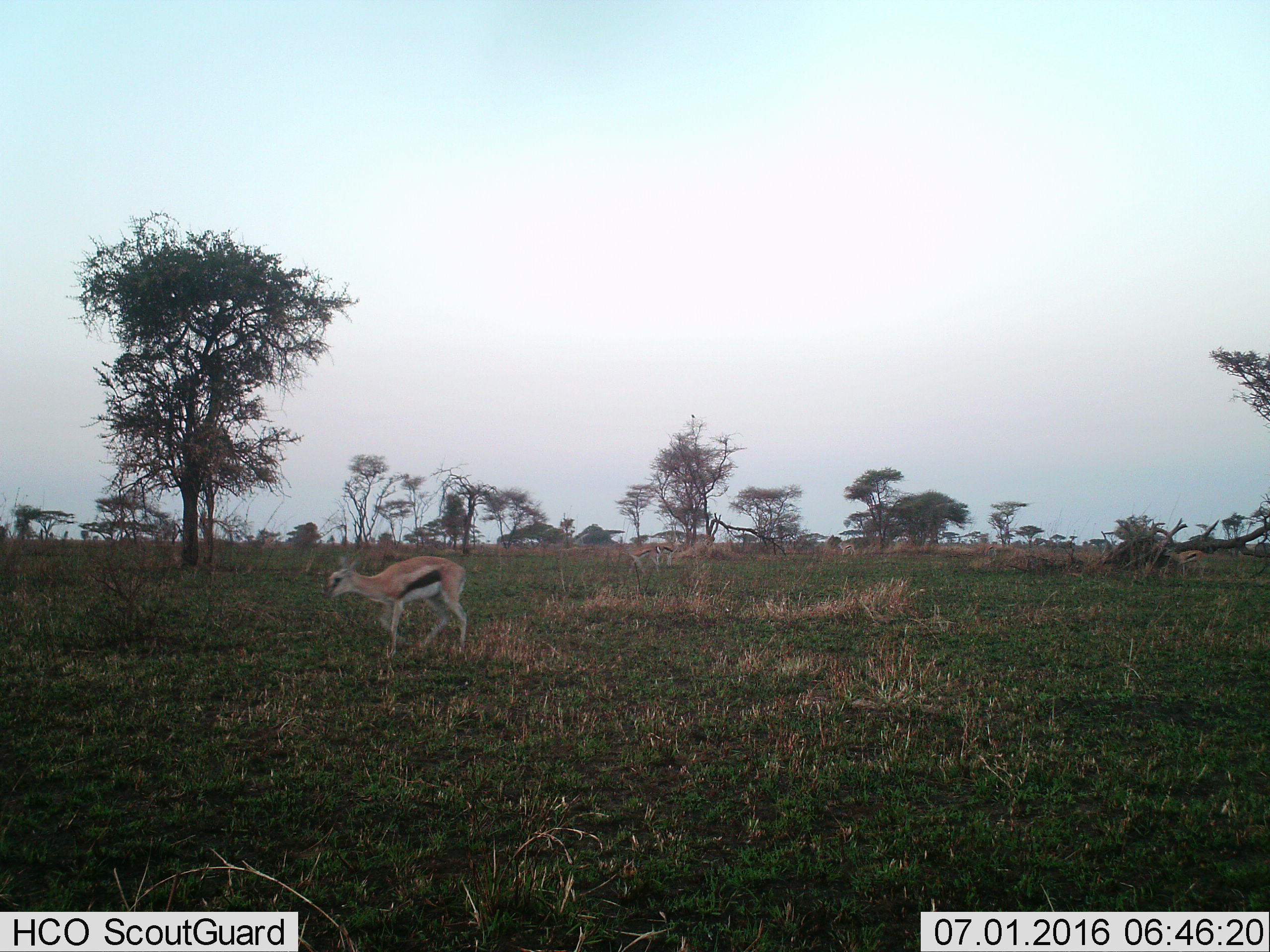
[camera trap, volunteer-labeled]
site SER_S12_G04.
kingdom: Animalia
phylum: Chordata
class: Mammalia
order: Artiodactyla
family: Bovidae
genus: Eudorcas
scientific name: Eudorcas thomsonii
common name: thomson's gazelle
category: gazellethomsons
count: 2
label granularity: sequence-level